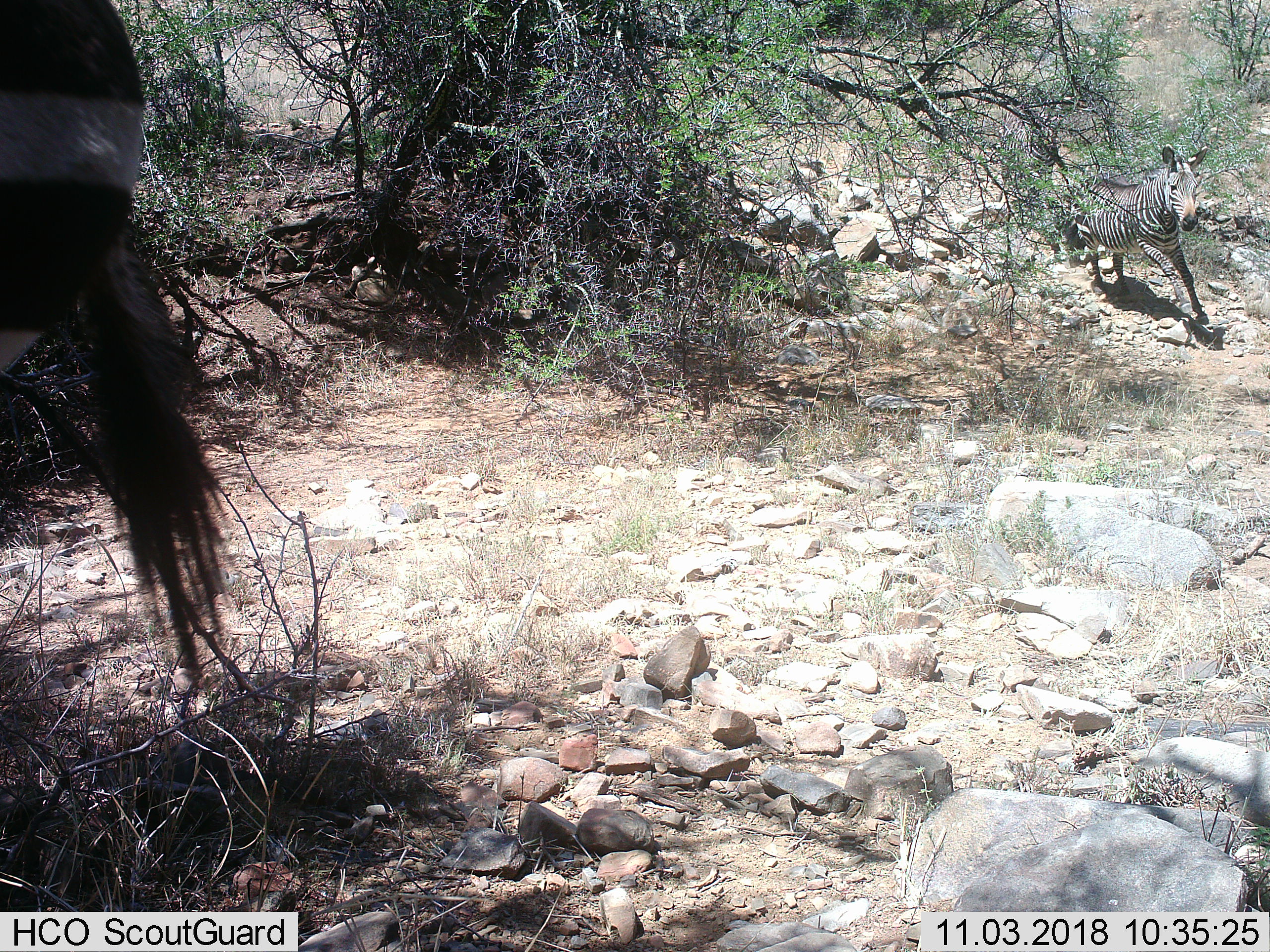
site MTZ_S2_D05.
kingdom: Animalia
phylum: Chordata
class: Mammalia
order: Perissodactyla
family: Equidae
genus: Equus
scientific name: Equus zebra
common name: mountain zebra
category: zebramountain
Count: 2.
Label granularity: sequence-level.